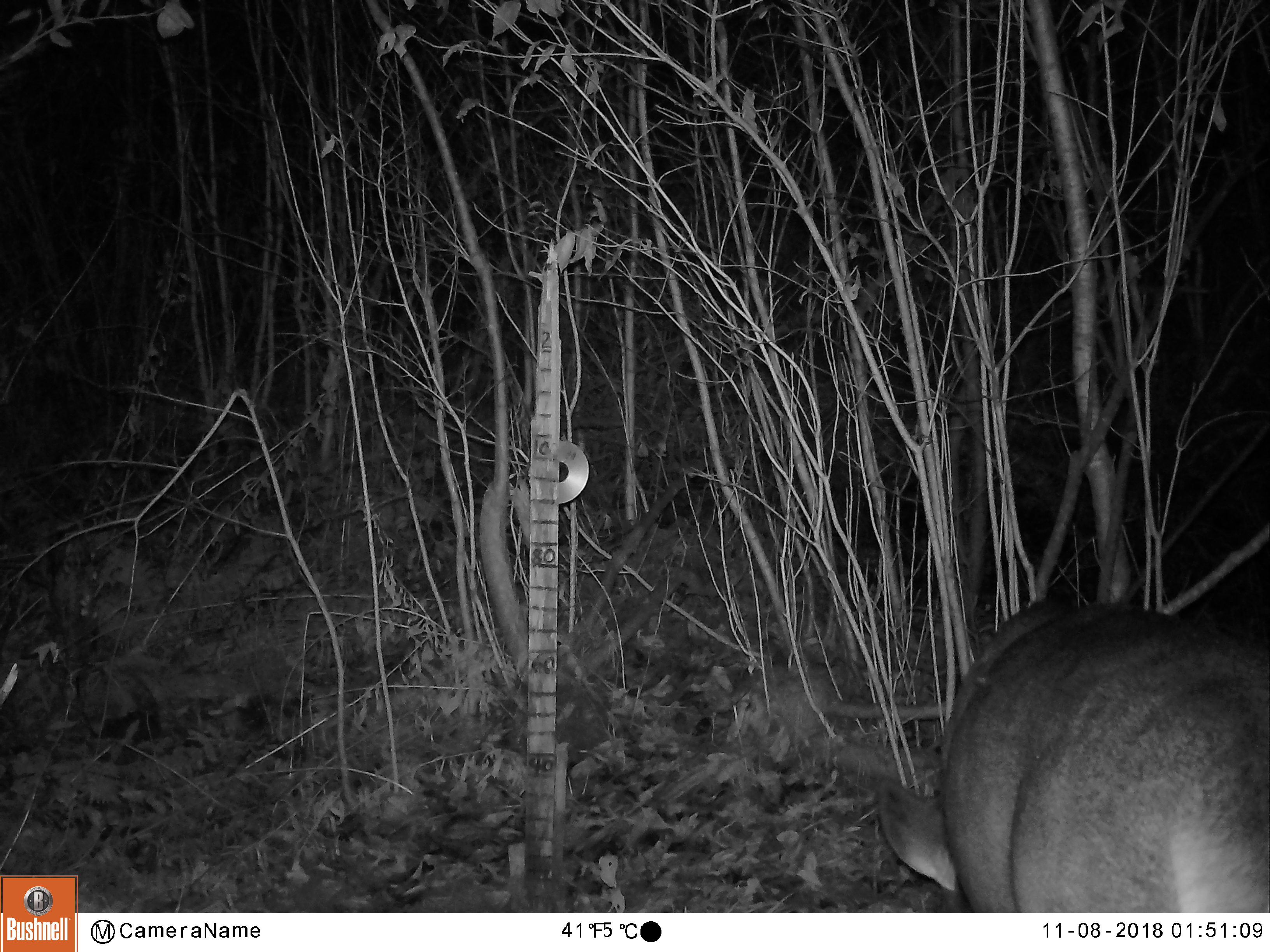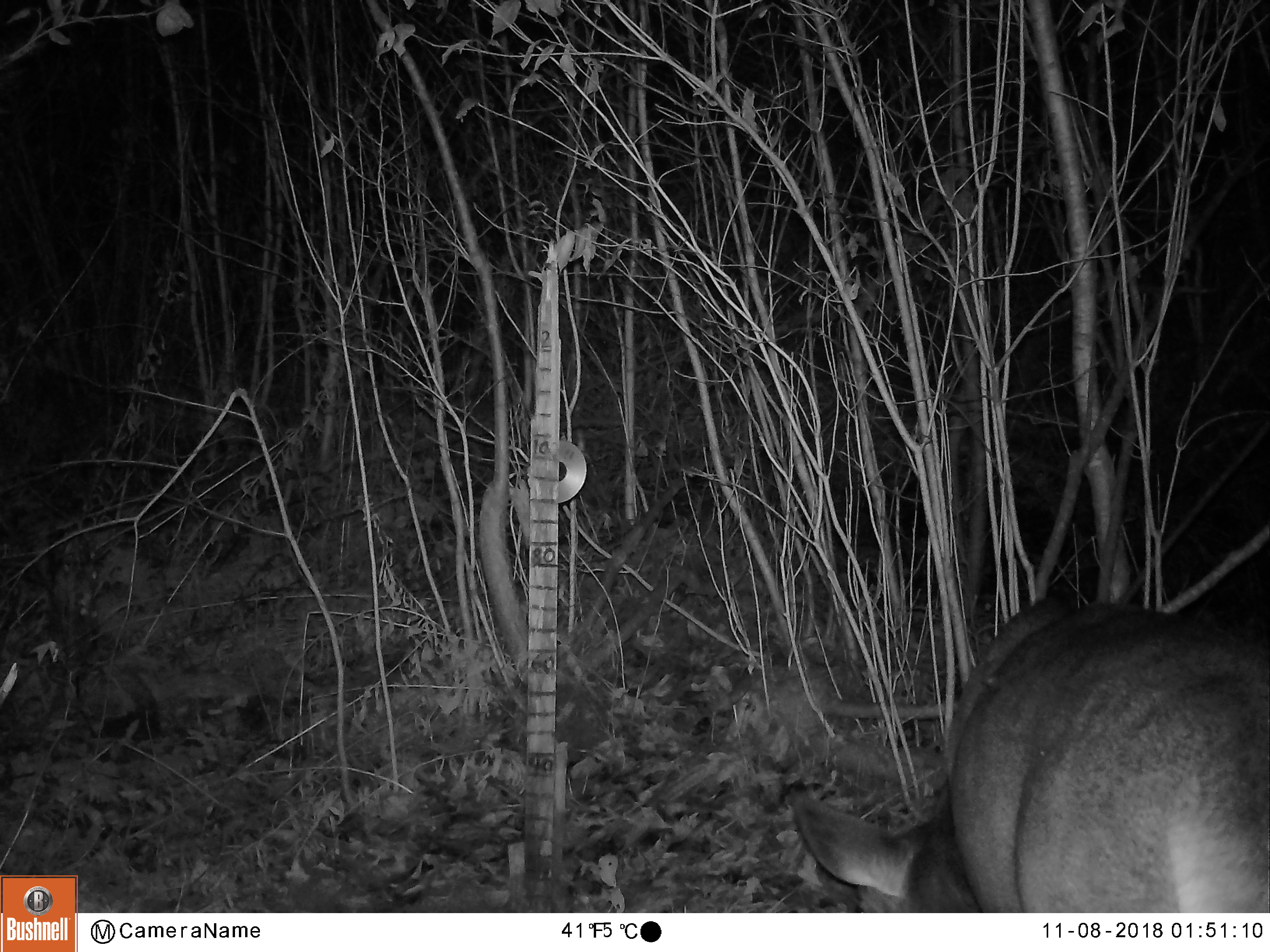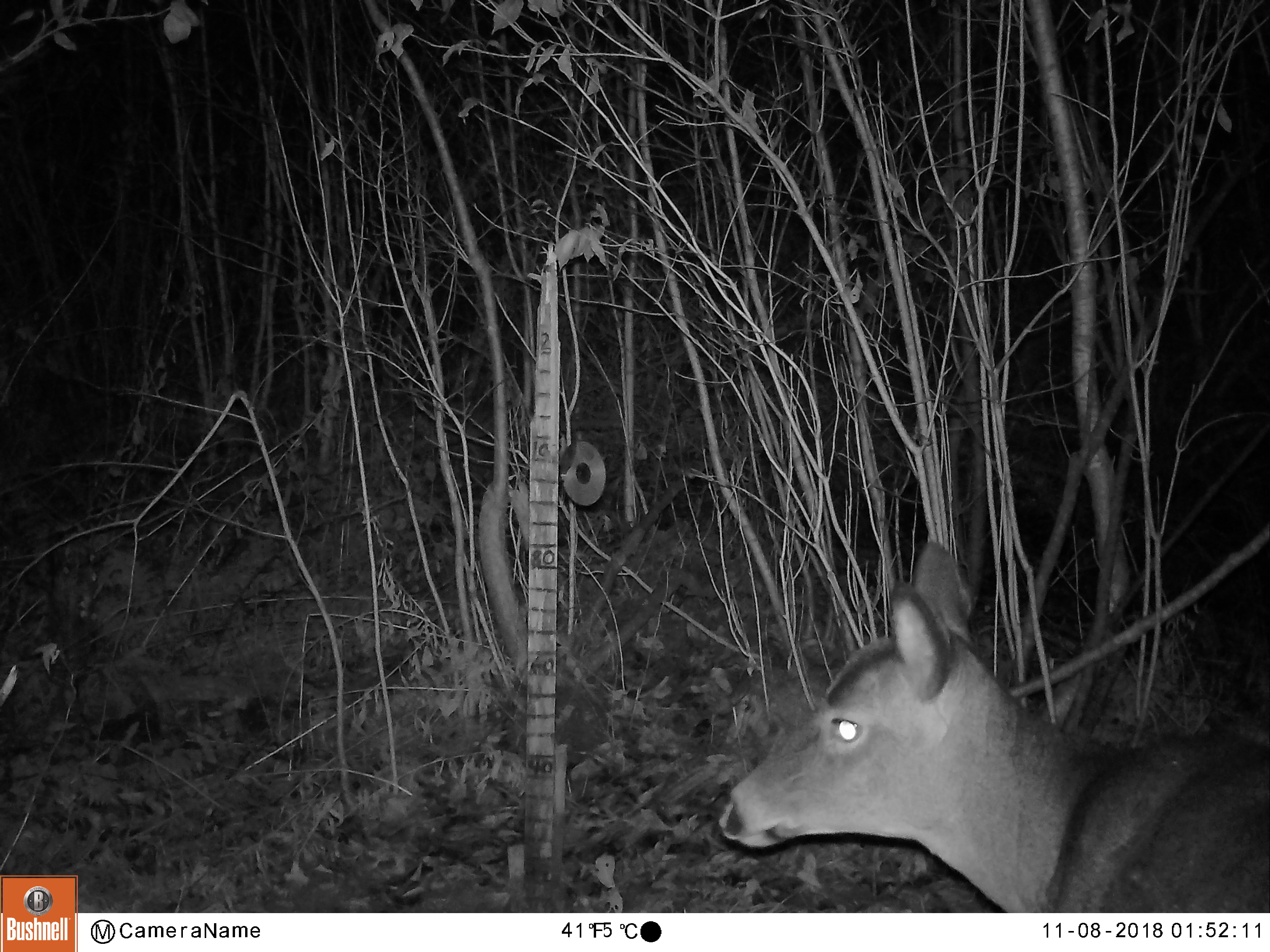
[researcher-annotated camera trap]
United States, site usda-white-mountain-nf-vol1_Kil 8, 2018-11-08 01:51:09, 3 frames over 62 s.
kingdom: Animalia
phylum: Chordata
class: Mammalia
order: Artiodactyla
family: Cervidae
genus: Odocoileus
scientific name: Odocoileus virginianus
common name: white-tailed deer